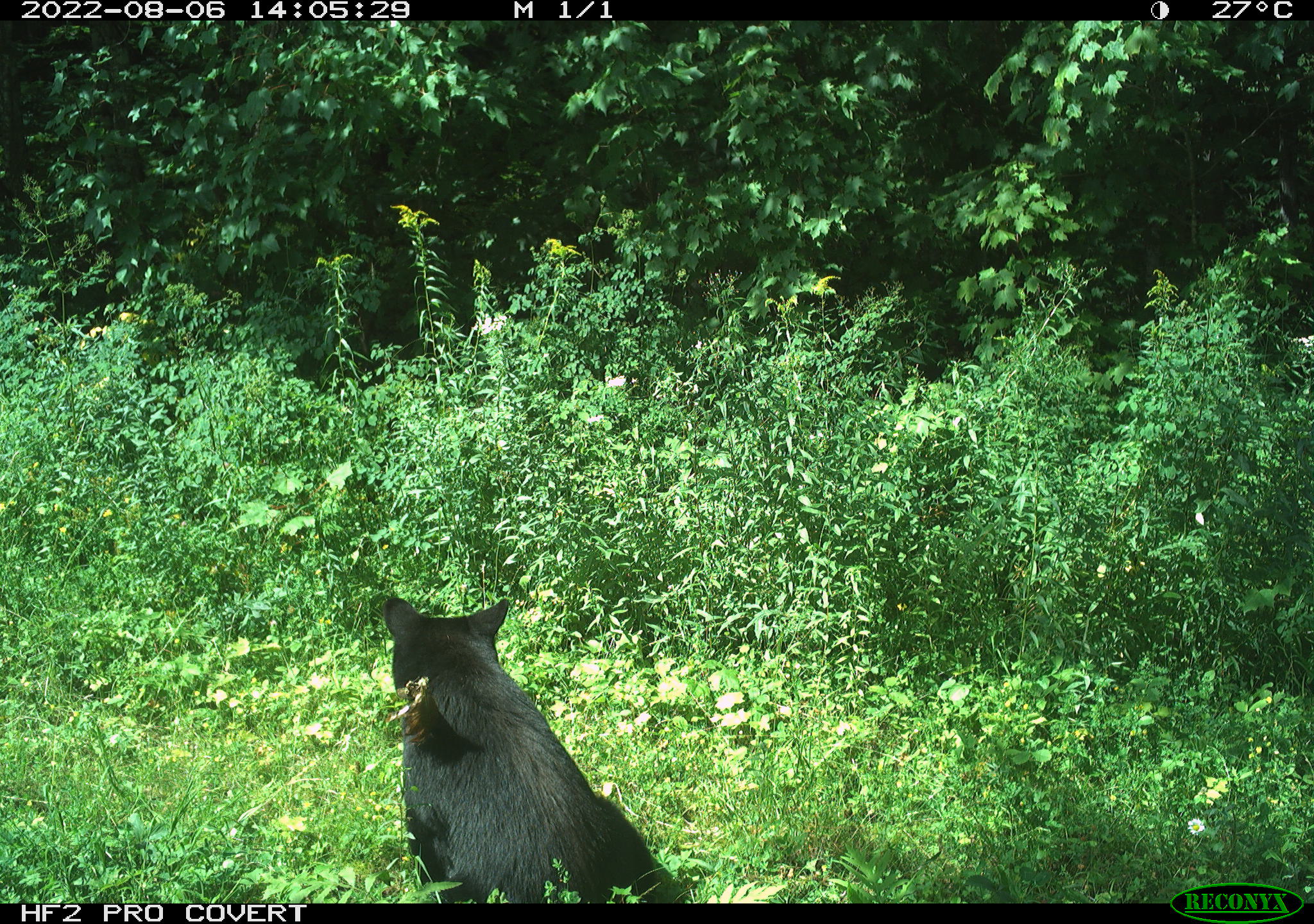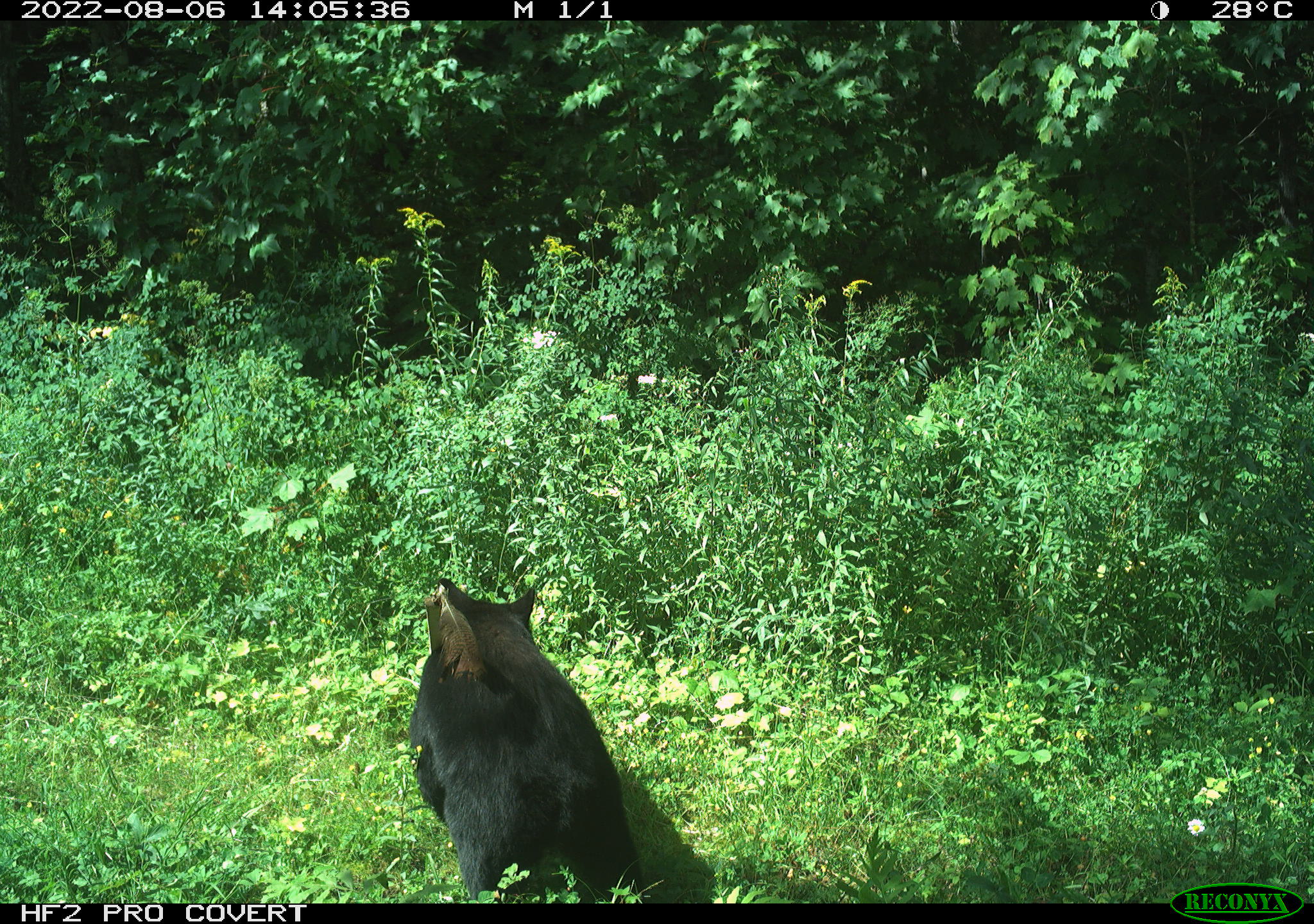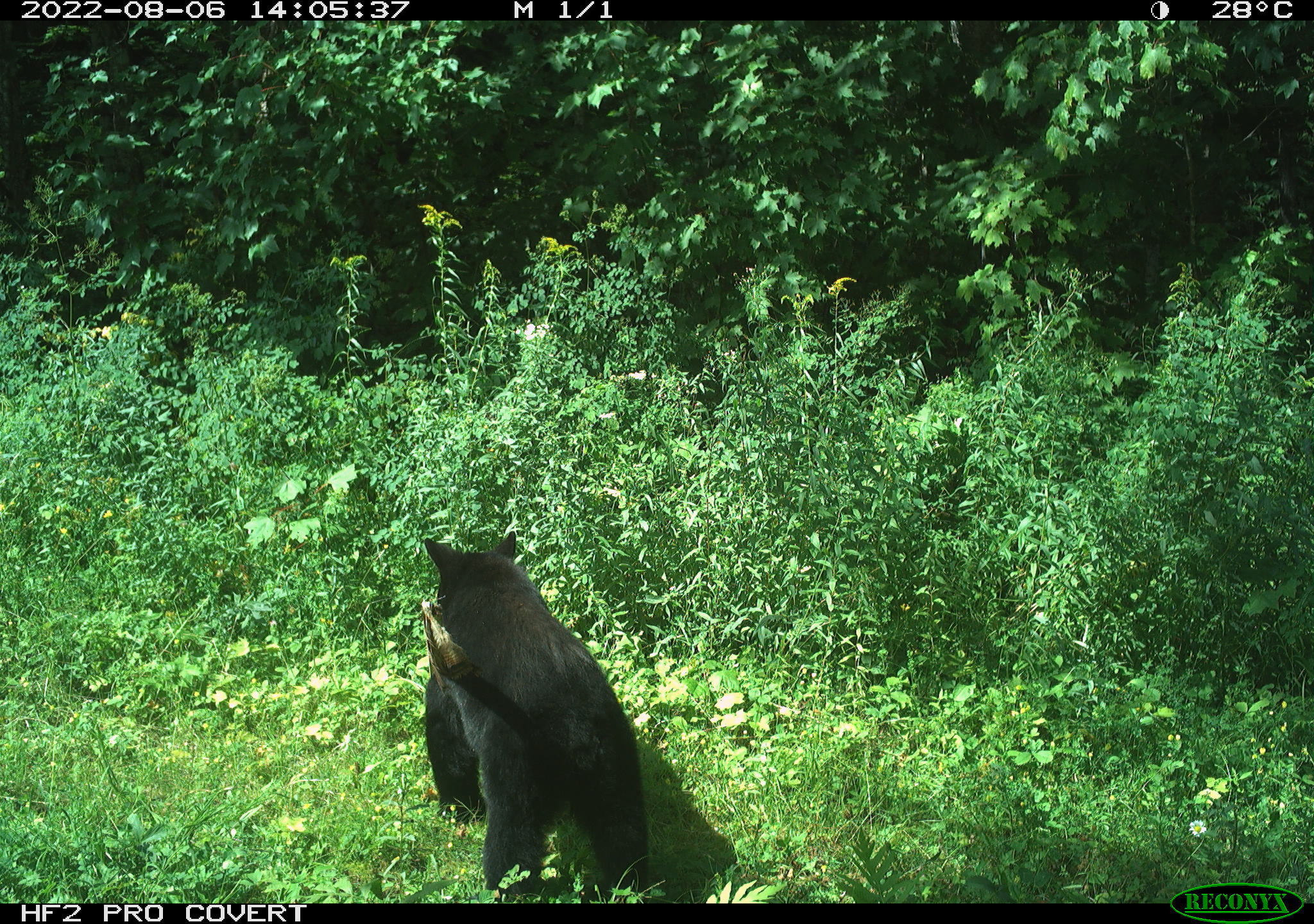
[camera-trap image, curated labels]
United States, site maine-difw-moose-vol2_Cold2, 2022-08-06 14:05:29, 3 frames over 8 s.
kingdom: Animalia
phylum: Chordata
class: Mammalia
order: Carnivora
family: Ursidae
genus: Ursus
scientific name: Ursus americanus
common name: black bear